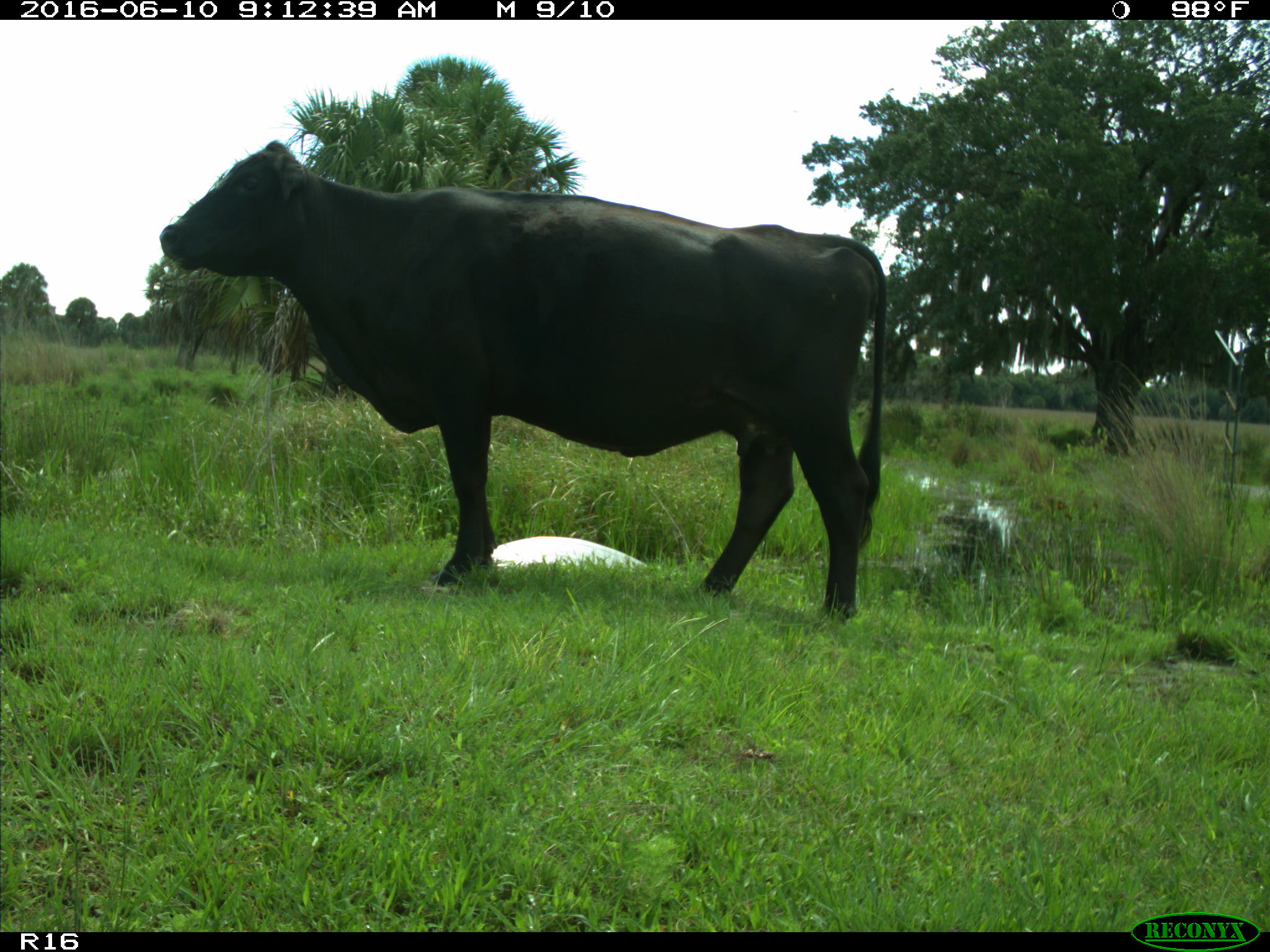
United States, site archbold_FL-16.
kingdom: Animalia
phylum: Chordata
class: Mammalia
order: Artiodactyla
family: Bovidae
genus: Bos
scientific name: Bos taurus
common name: domestic cow